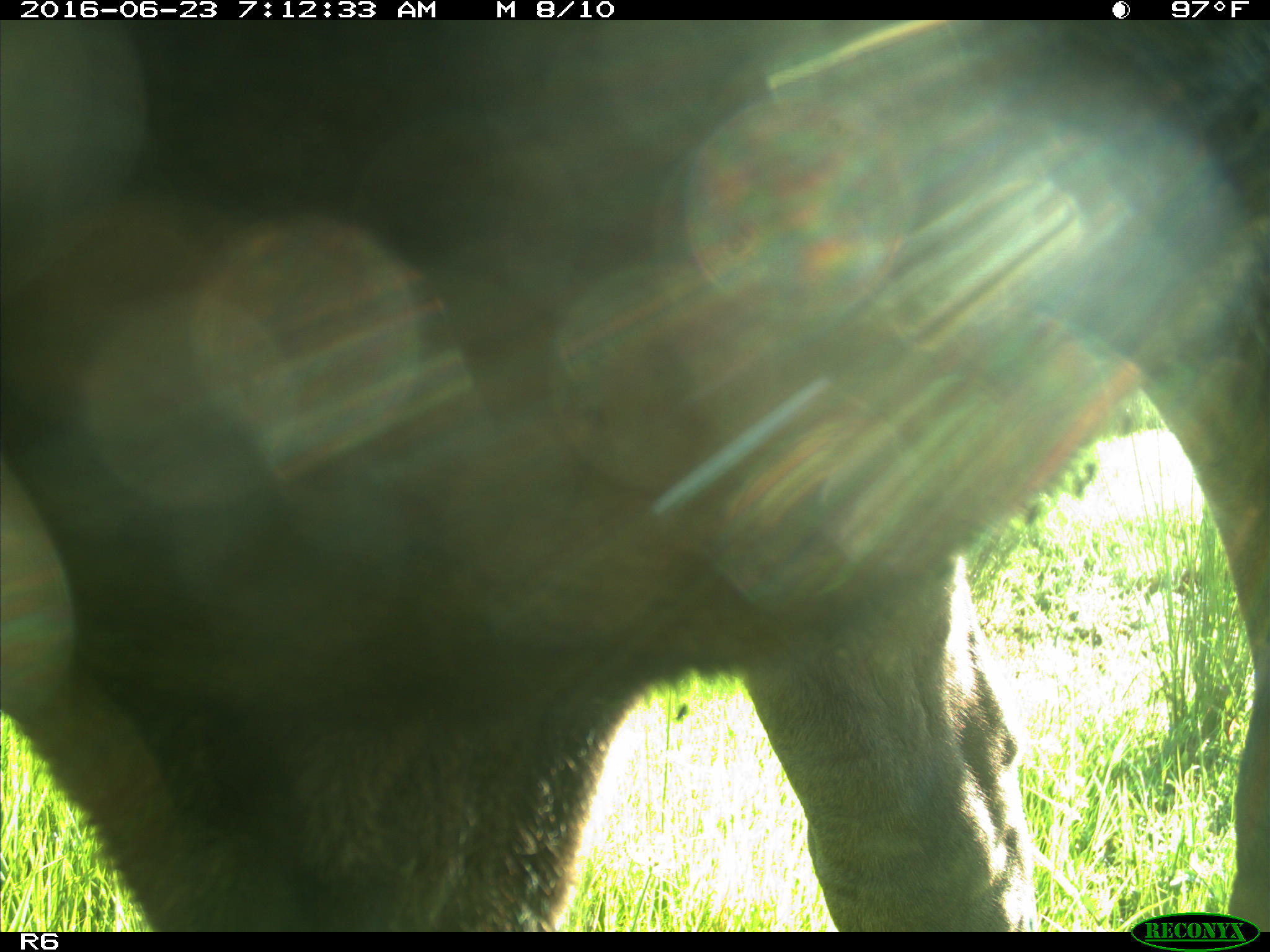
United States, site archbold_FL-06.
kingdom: Animalia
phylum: Chordata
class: Mammalia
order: Artiodactyla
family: Bovidae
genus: Bos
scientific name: Bos taurus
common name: domestic cow